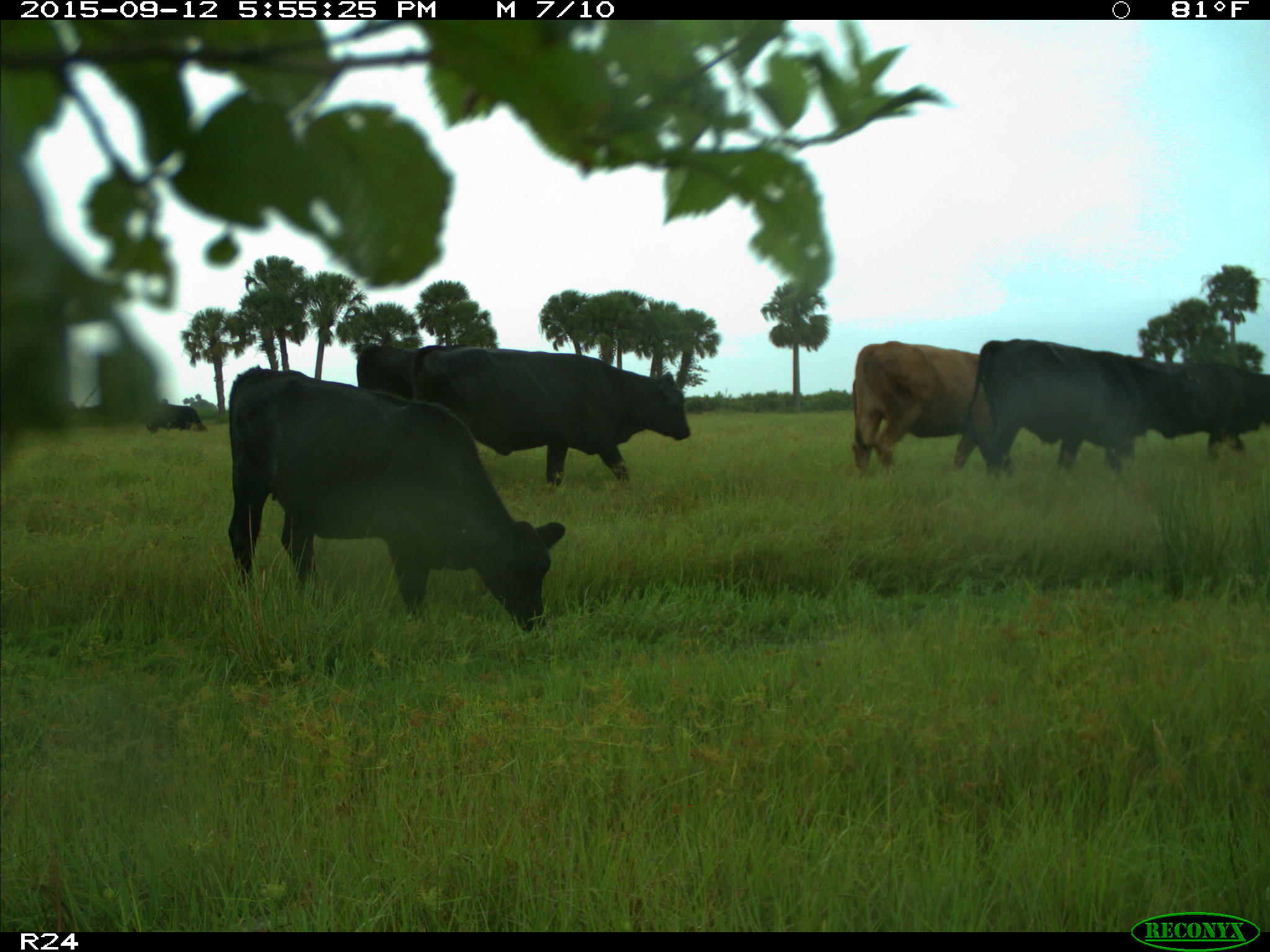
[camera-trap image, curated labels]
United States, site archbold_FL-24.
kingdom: Animalia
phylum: Chordata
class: Mammalia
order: Artiodactyla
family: Bovidae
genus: Bos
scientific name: Bos taurus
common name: domestic cow